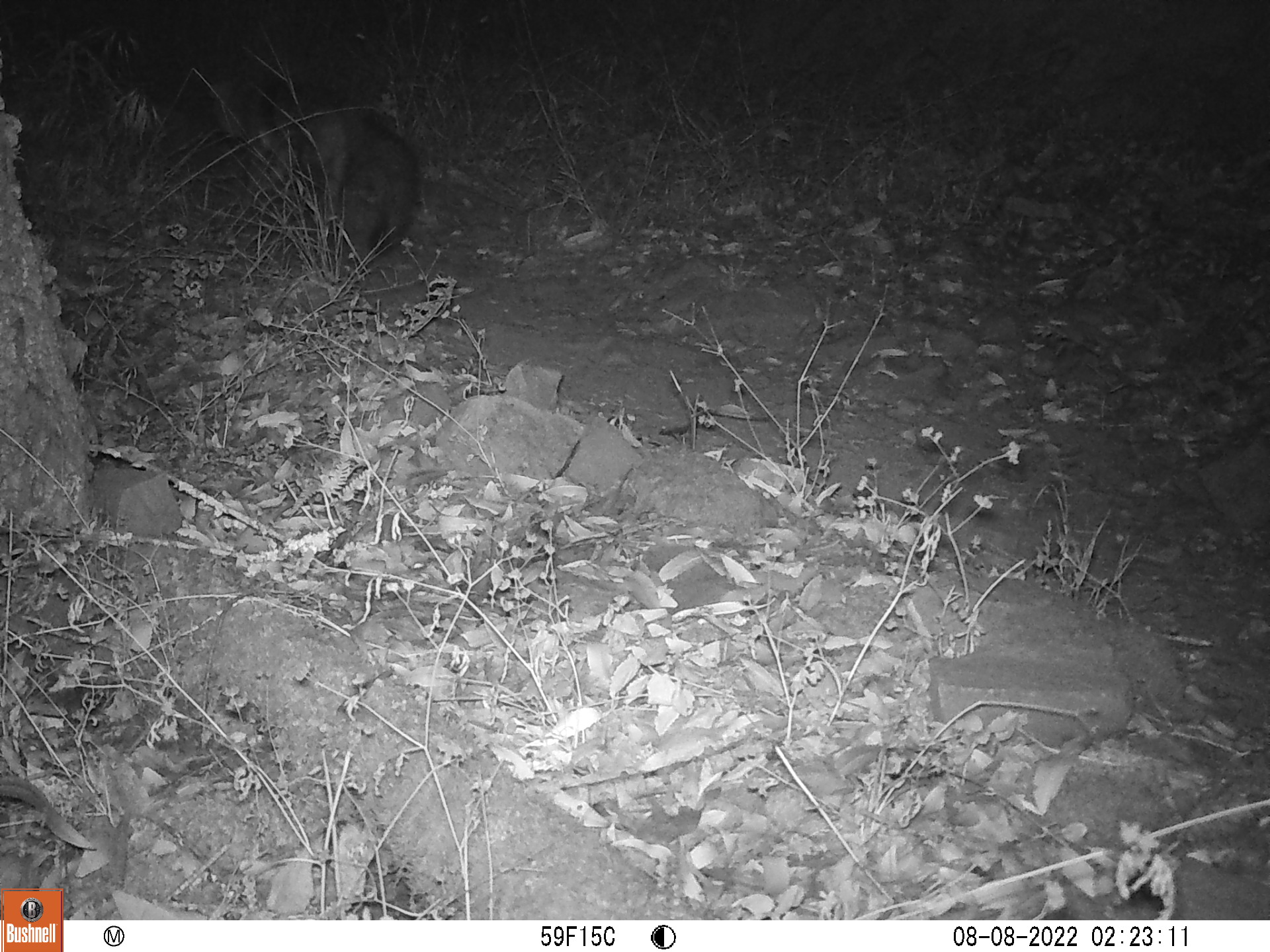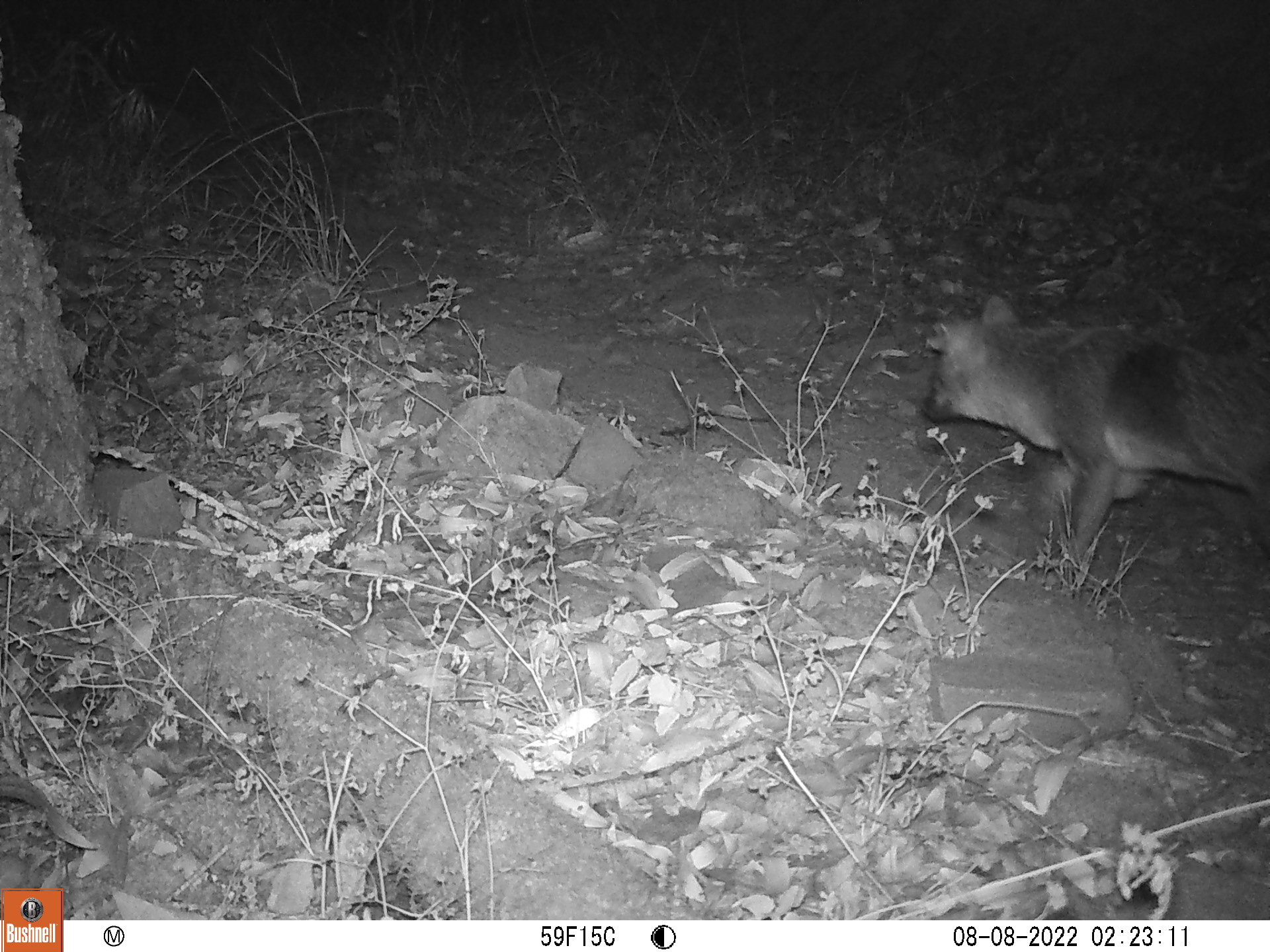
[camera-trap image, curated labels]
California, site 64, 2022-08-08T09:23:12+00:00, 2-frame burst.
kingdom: Animalia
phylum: Chordata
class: Mammalia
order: Carnivora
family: Canidae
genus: Urocyon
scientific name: Urocyon cinereoargenteus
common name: gray fox